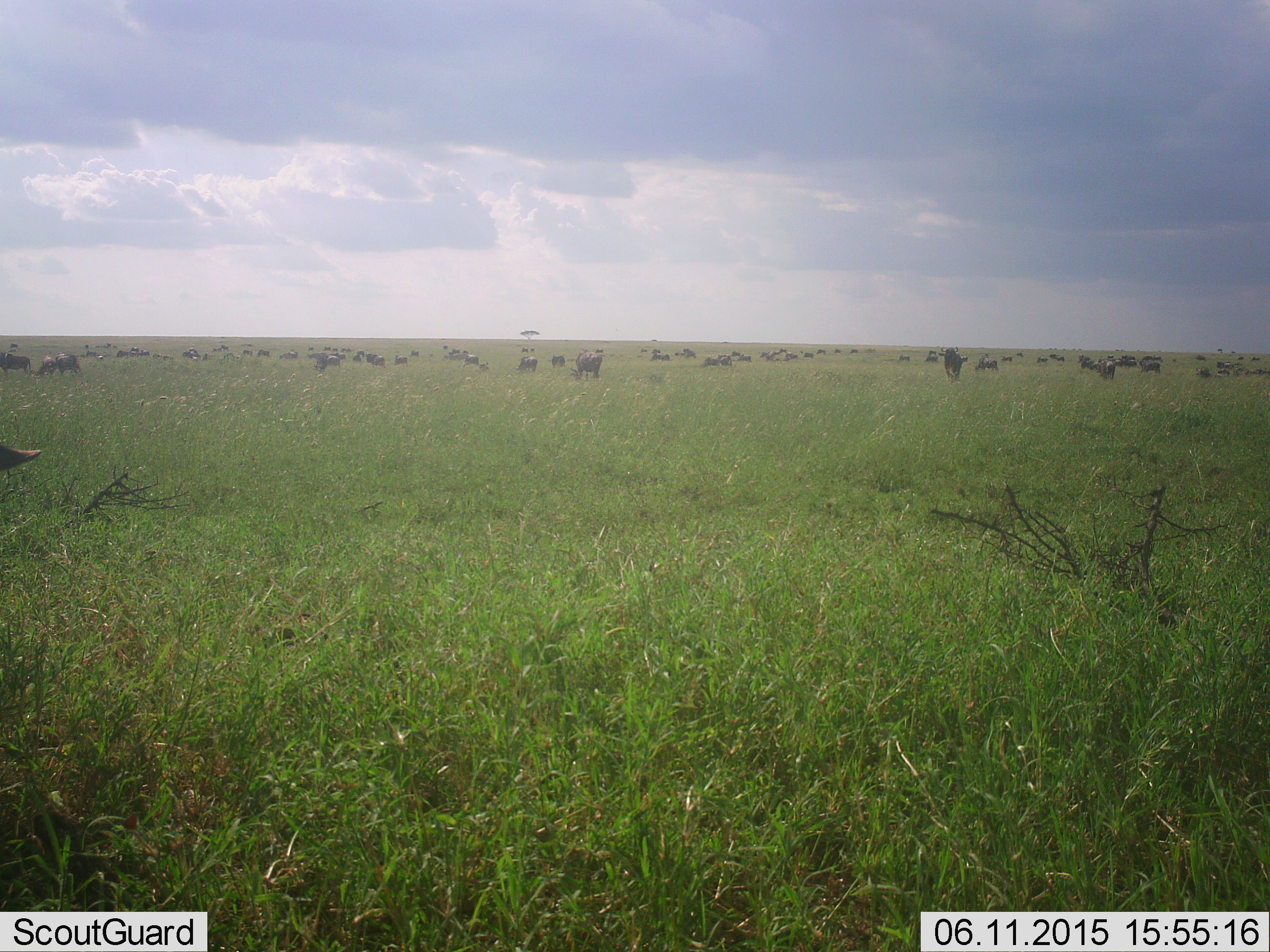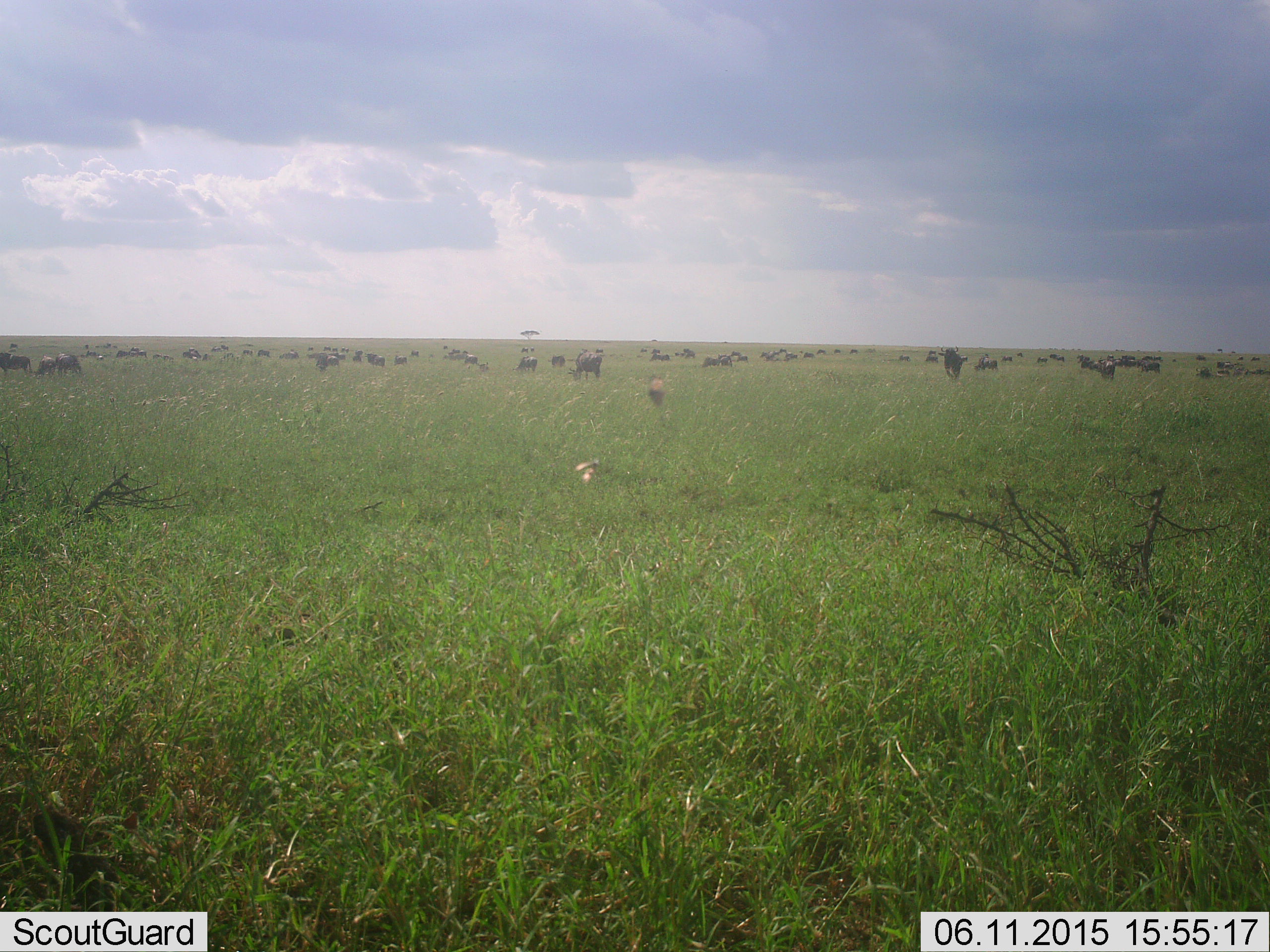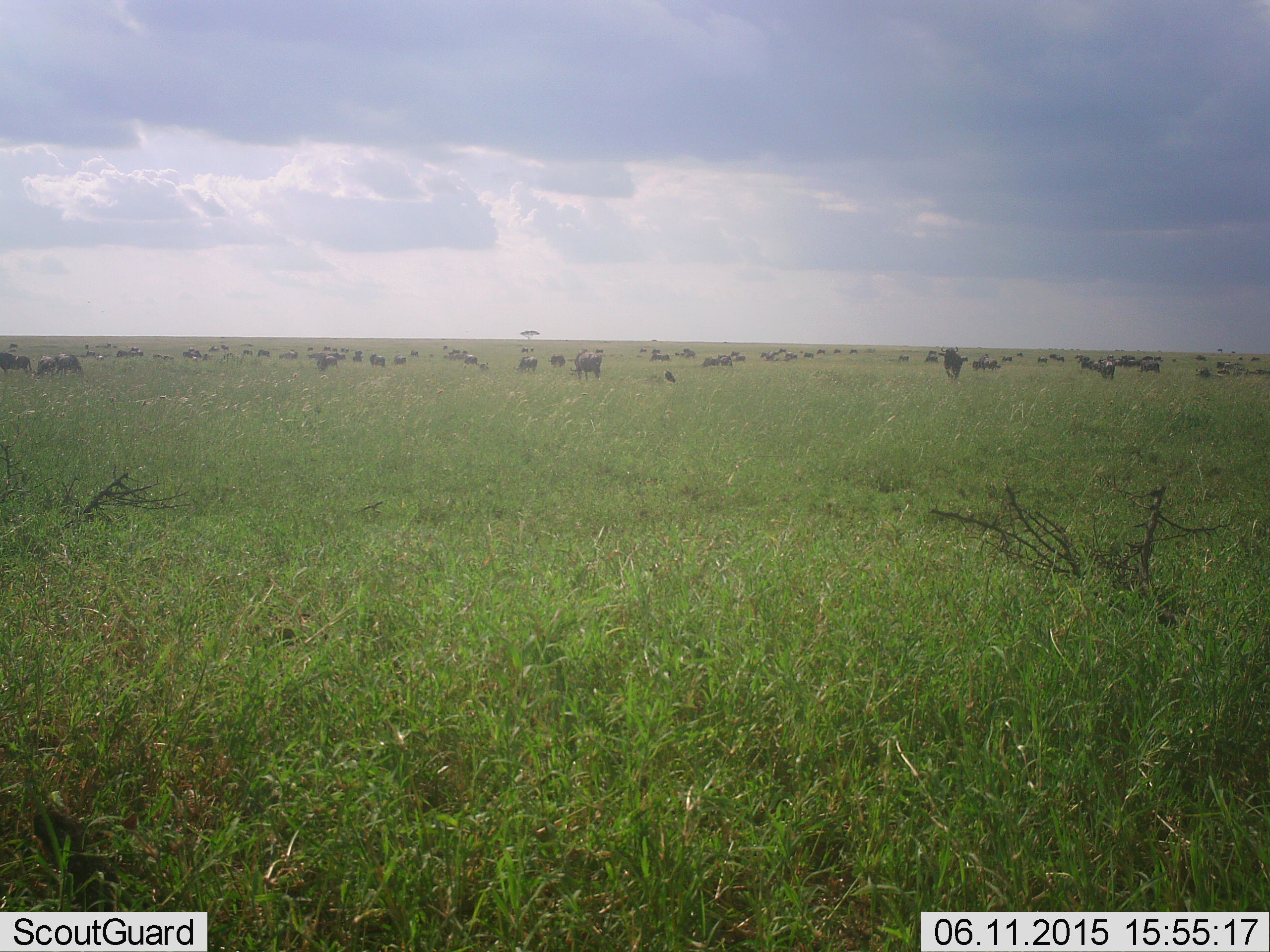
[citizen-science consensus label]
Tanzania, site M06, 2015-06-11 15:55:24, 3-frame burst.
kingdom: Animalia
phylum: Chordata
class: Mammalia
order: Artiodactyla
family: Bovidae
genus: Connochaetes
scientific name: Connochaetes taurinus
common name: blue wildebeest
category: wildebeest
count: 51+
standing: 69%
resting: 12%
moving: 31%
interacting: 0%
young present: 0%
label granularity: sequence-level